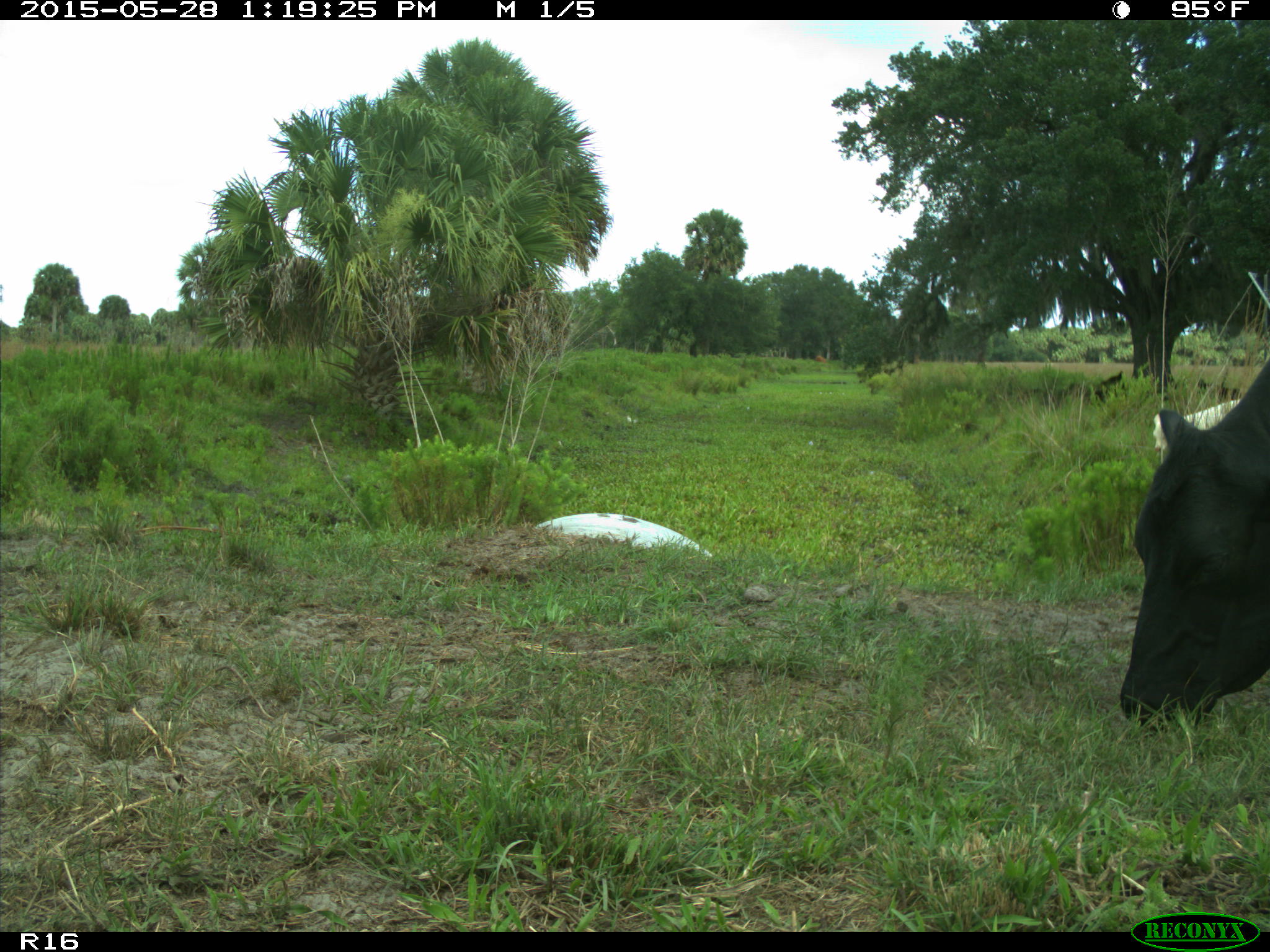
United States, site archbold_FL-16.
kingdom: Animalia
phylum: Chordata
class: Mammalia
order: Artiodactyla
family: Bovidae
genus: Bos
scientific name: Bos taurus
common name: domestic cow